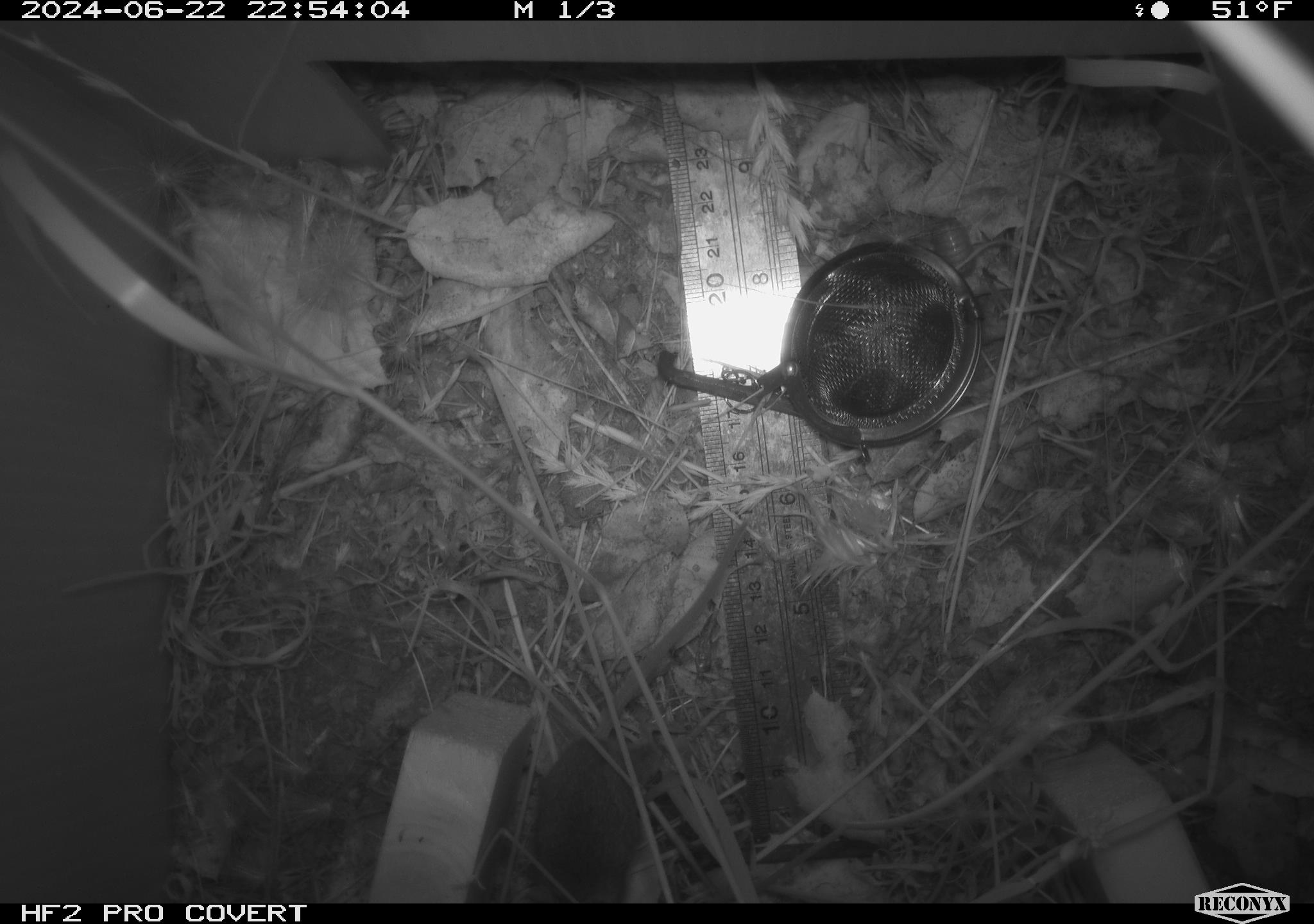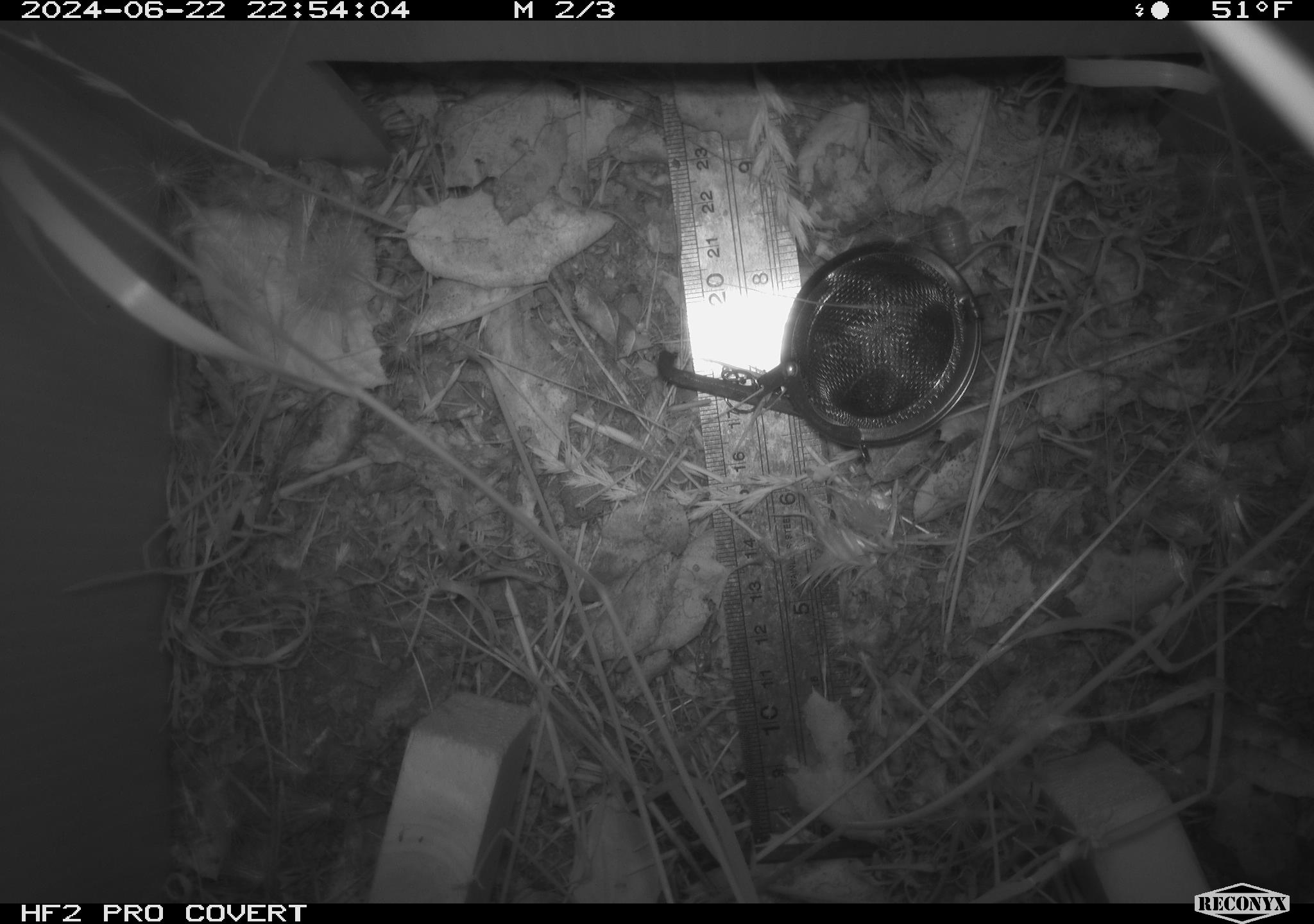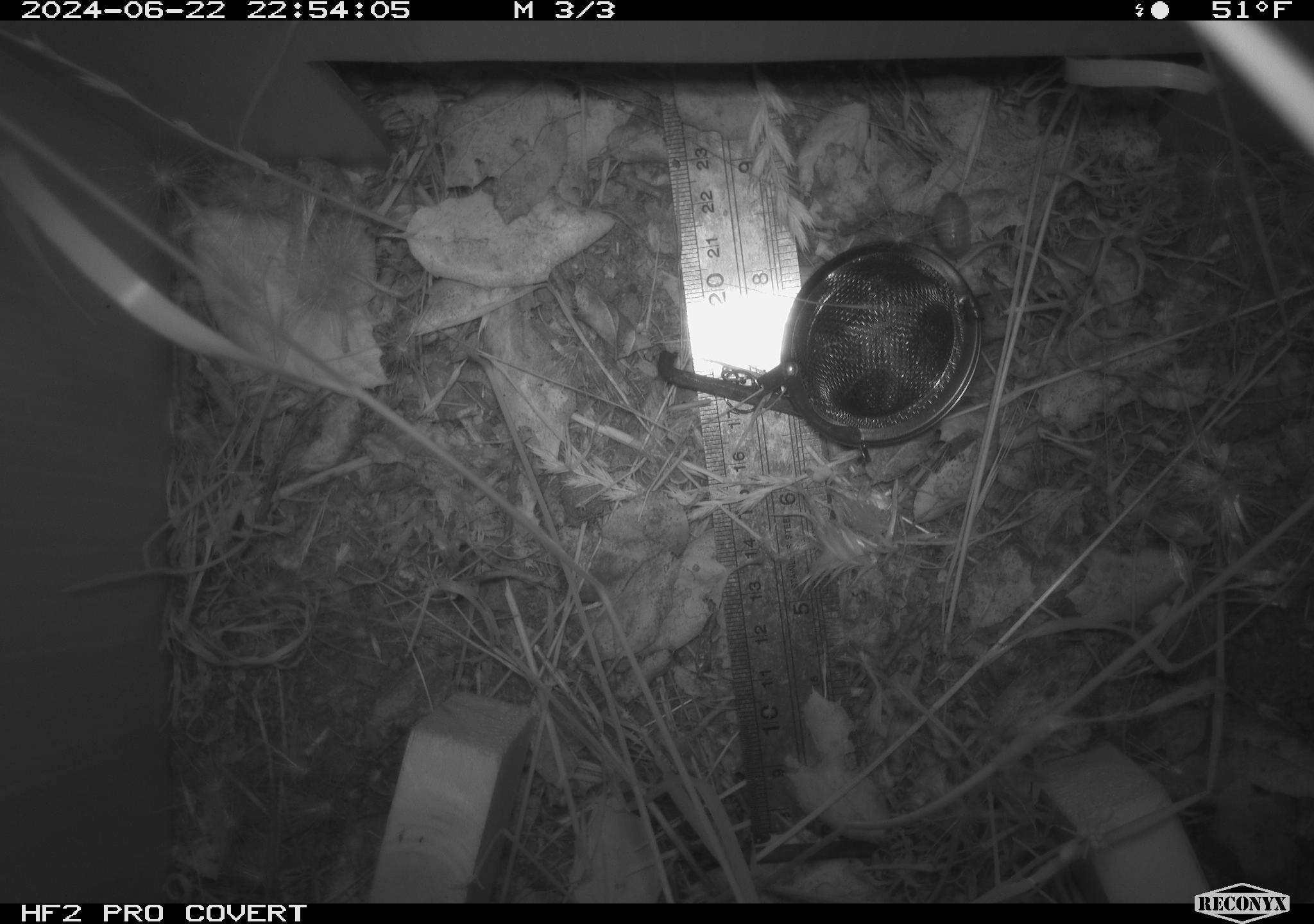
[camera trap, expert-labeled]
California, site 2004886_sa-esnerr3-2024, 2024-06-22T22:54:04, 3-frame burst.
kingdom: Animalia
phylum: Chordata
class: Mammalia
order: Rodentia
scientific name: Rodentia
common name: rodent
Rodent (Rodentia).